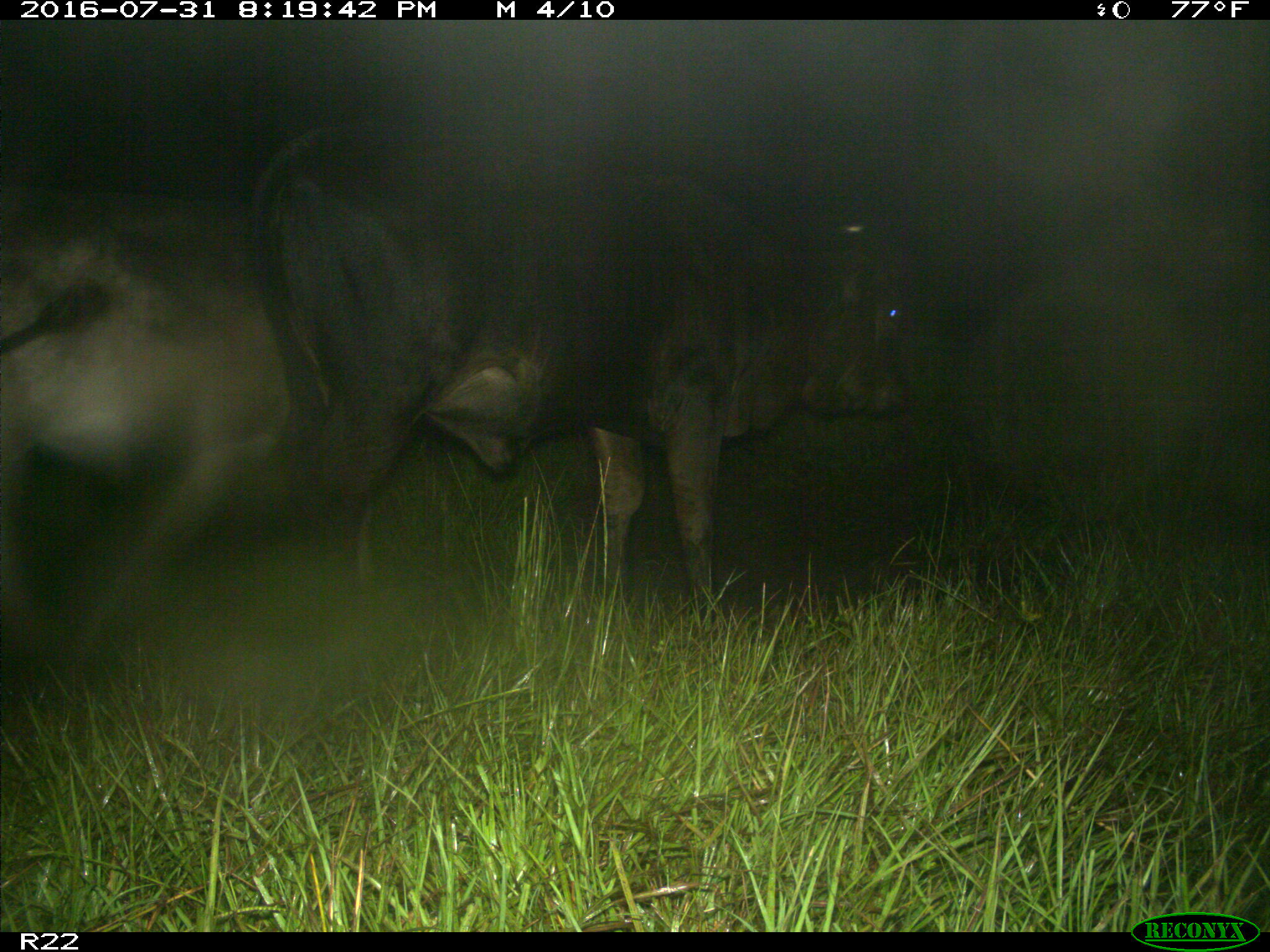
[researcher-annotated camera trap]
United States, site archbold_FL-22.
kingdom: Animalia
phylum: Chordata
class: Mammalia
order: Artiodactyla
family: Bovidae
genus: Bos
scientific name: Bos taurus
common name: domestic cow